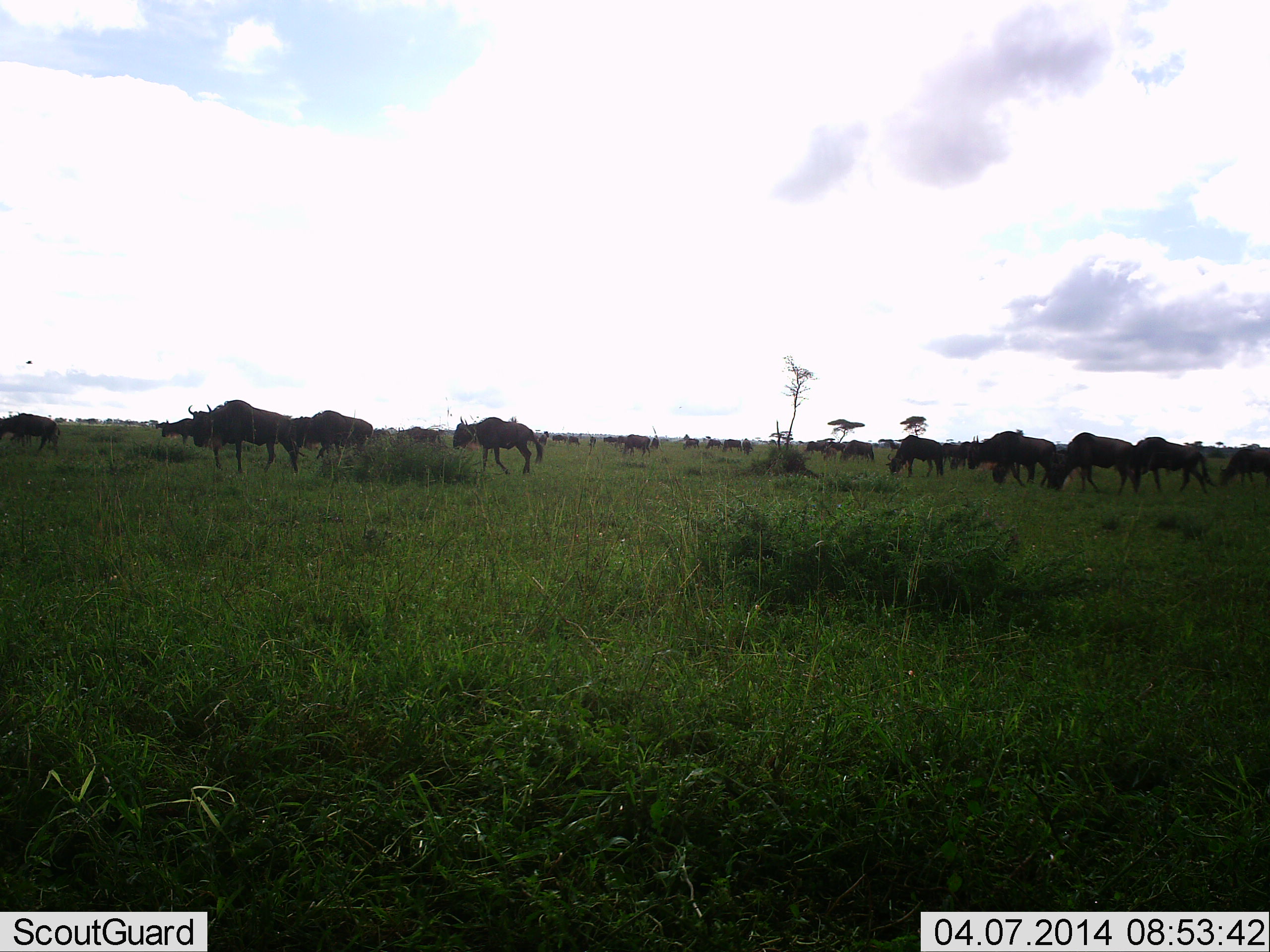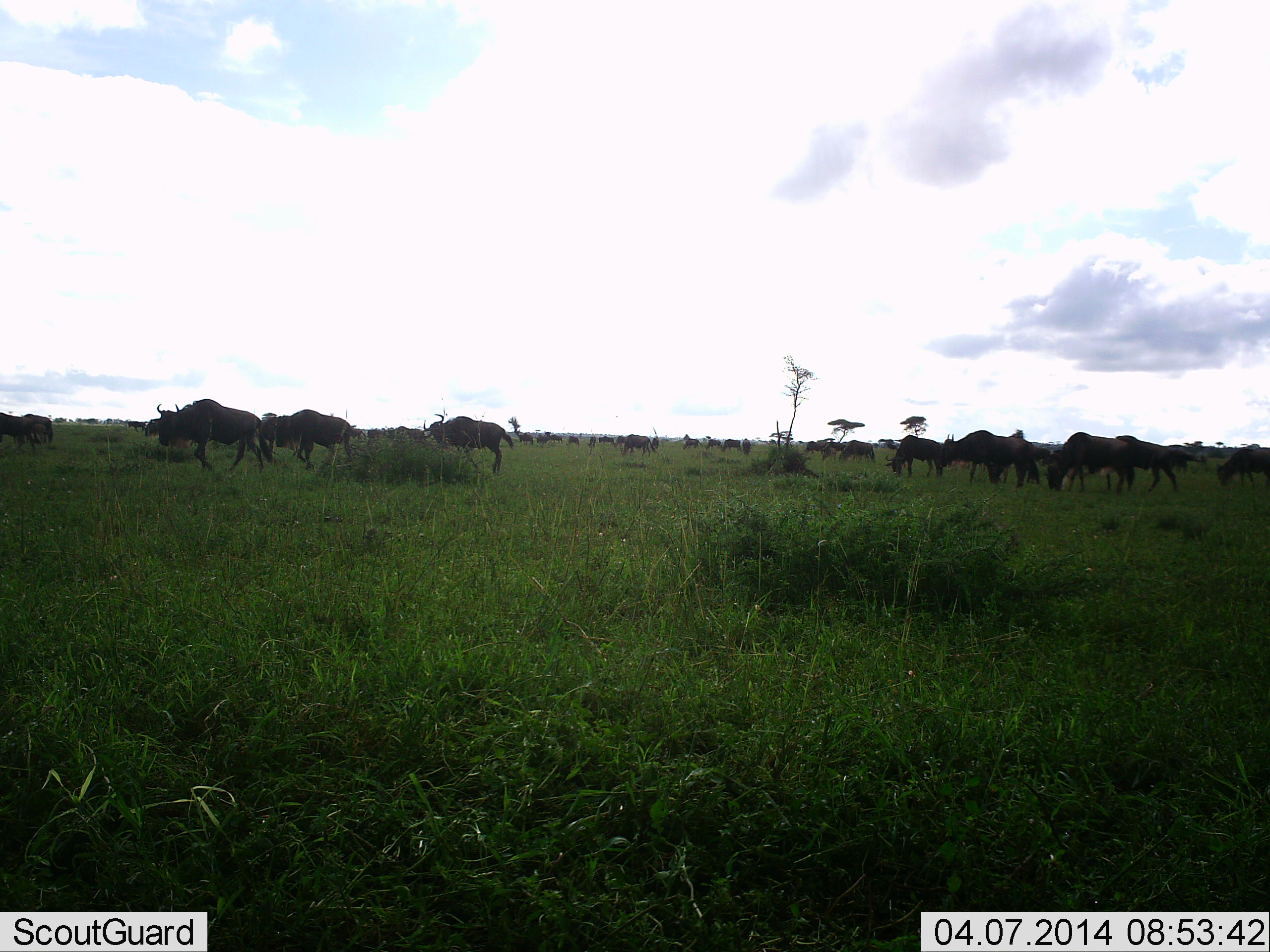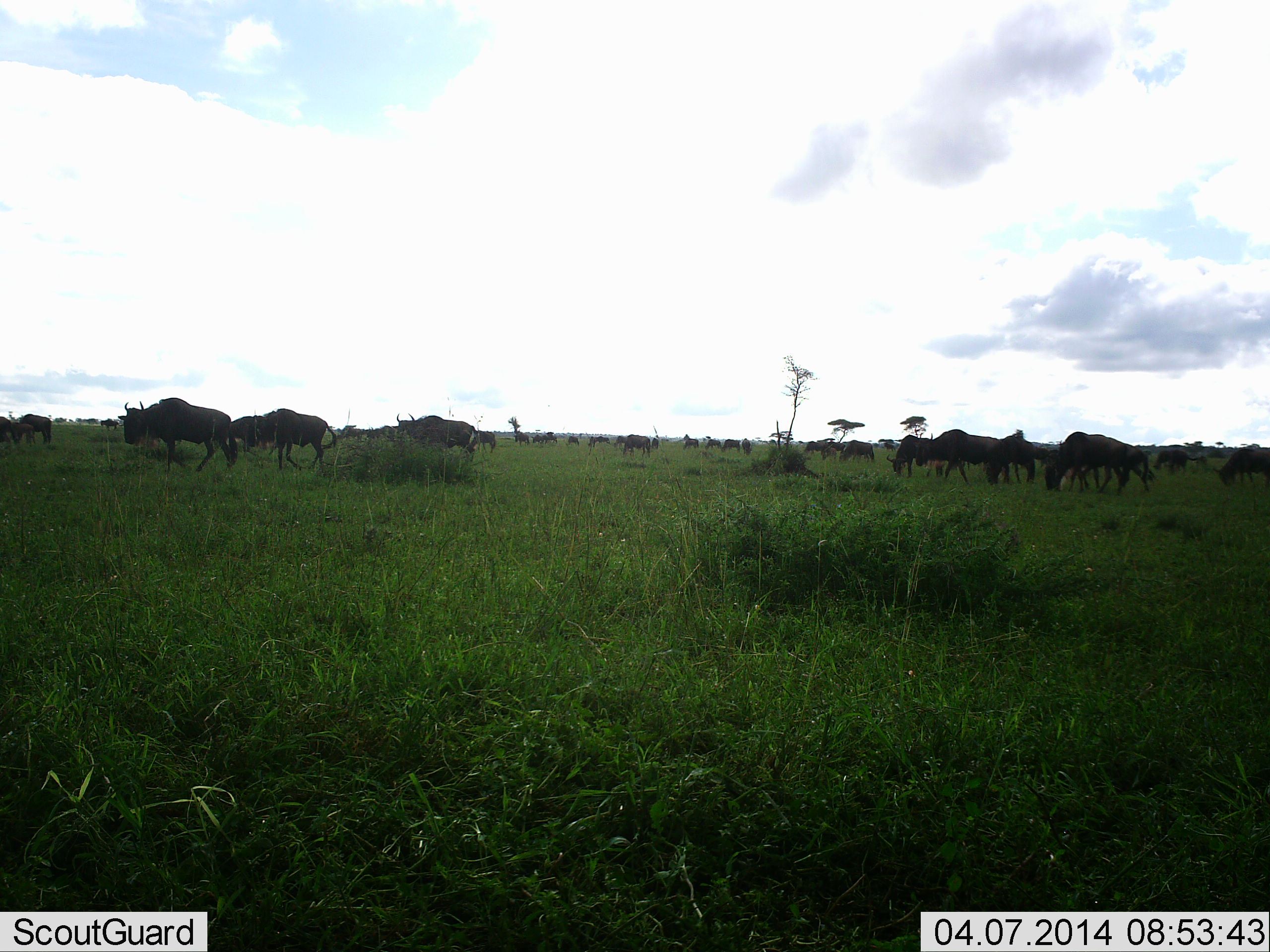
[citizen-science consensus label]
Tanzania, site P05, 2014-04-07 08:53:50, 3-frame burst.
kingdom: Animalia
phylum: Chordata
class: Mammalia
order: Artiodactyla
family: Bovidae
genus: Connochaetes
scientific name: Connochaetes taurinus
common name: blue wildebeest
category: wildebeest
Wildebeest (blue wildebeest) (Connochaetes taurinus), count 11-50. Behavior (volunteer vote fractions): standing 30%, resting 0%, moving 90%, interacting 0%. Young present (vote fraction): 0%. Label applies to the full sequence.